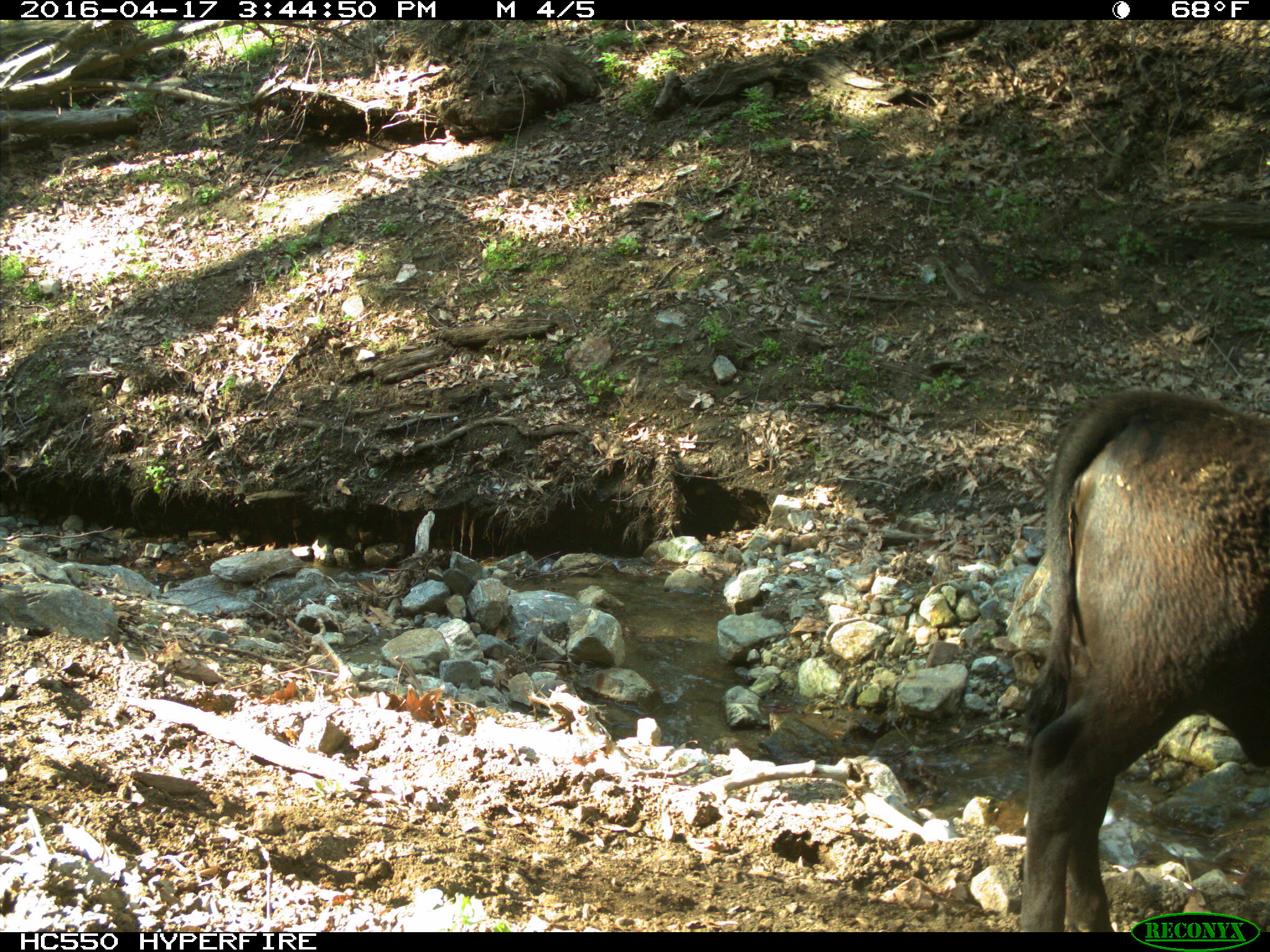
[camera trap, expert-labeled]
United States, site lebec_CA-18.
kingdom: Animalia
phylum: Chordata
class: Mammalia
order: Artiodactyla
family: Bovidae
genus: Bos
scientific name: Bos taurus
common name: domestic cow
Bos taurus (domestic cow).